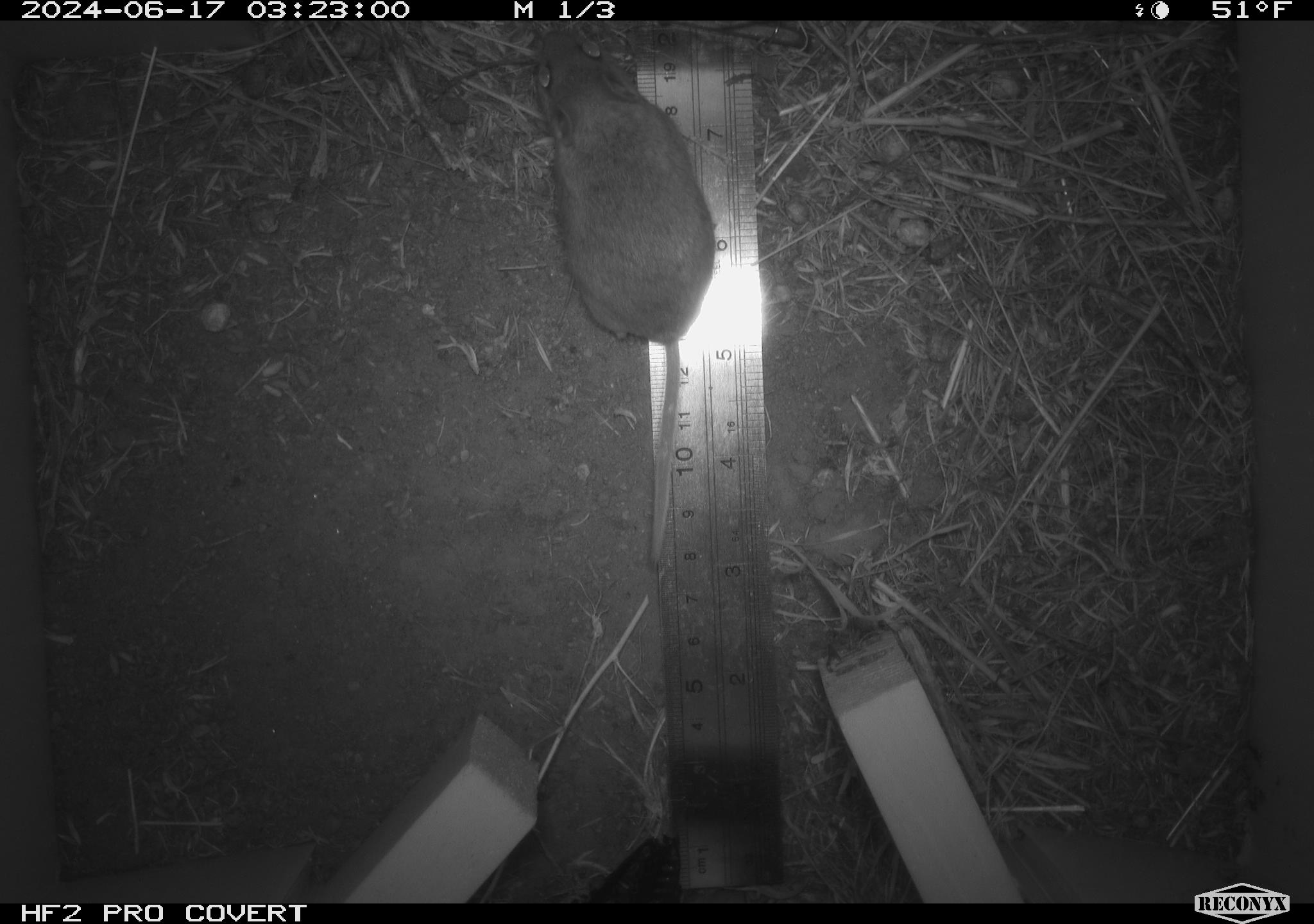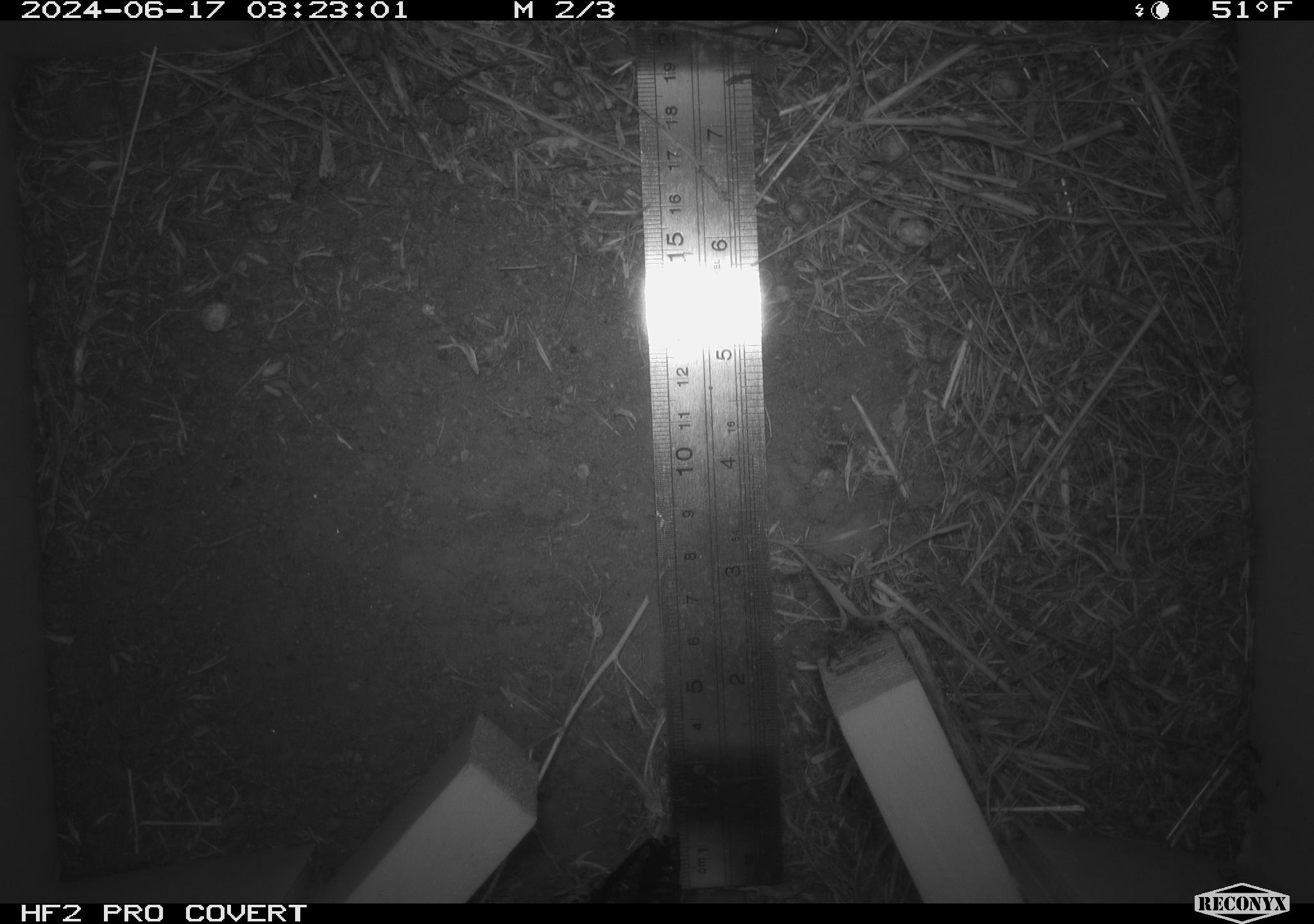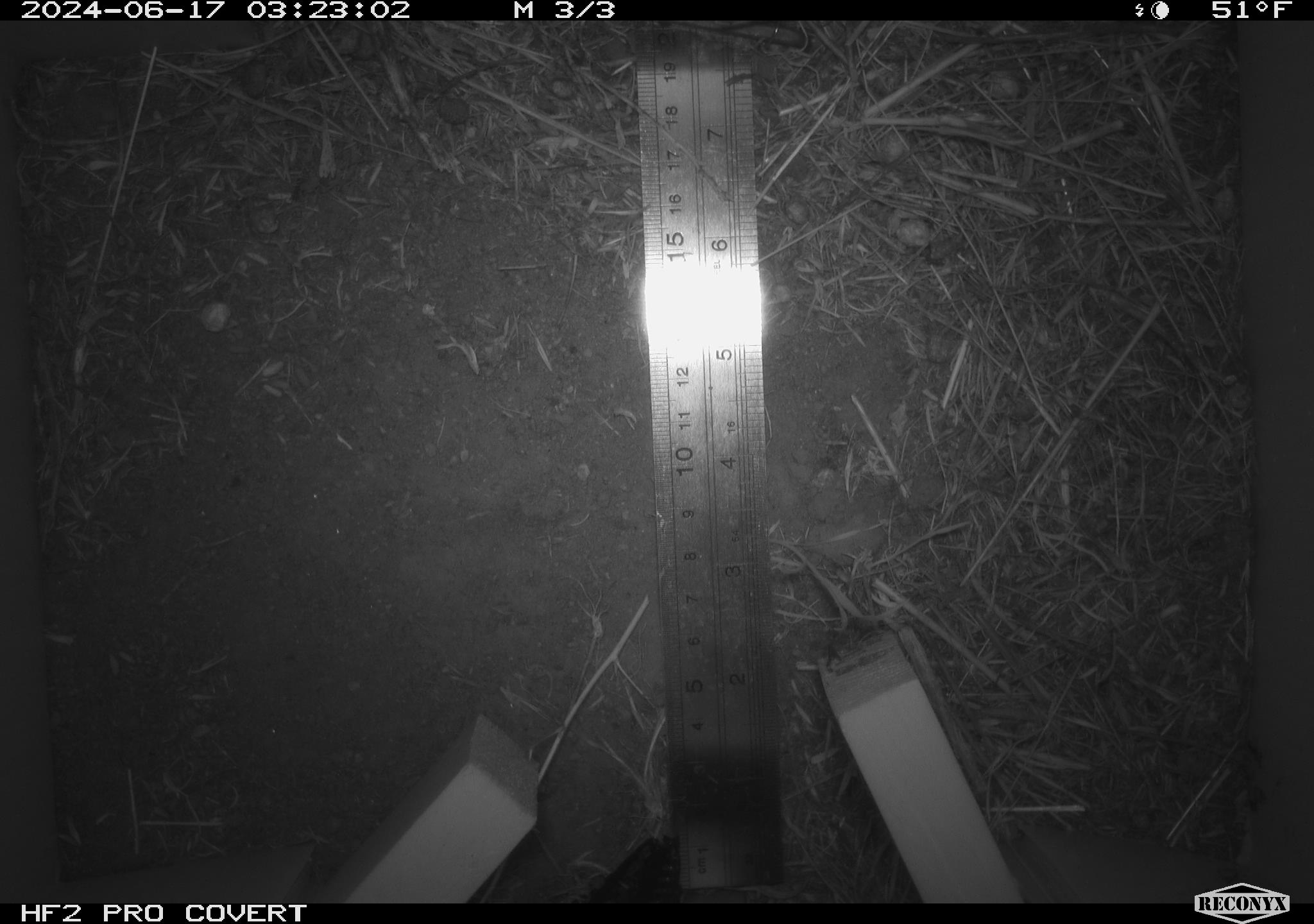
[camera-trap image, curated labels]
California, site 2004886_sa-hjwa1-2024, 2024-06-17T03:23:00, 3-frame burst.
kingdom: Animalia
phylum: Chordata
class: Mammalia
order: Rodentia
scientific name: Rodentia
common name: rodent